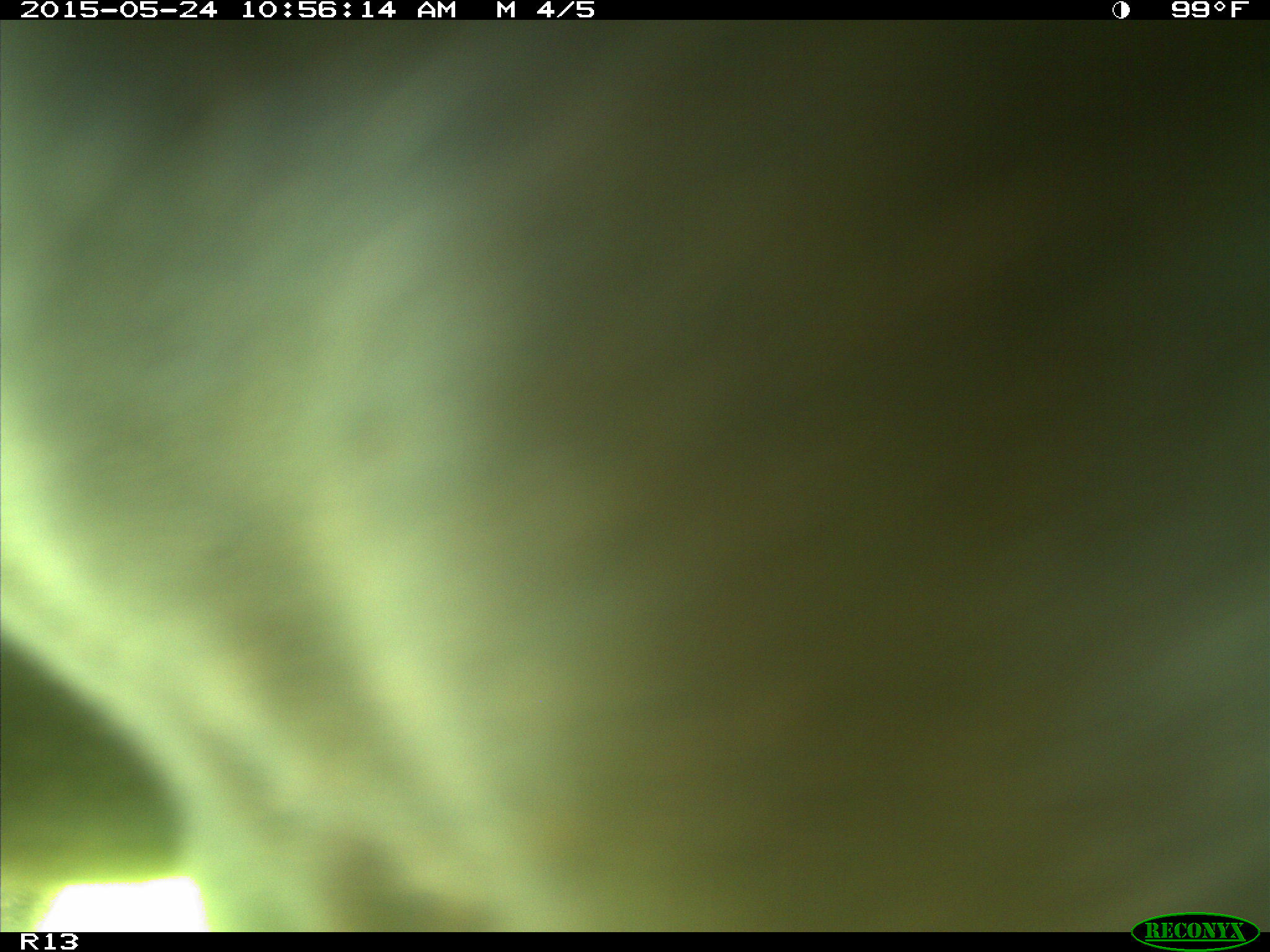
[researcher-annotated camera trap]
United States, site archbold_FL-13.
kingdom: Animalia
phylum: Chordata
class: Mammalia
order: Artiodactyla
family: Bovidae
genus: Bos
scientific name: Bos taurus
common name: domestic cow